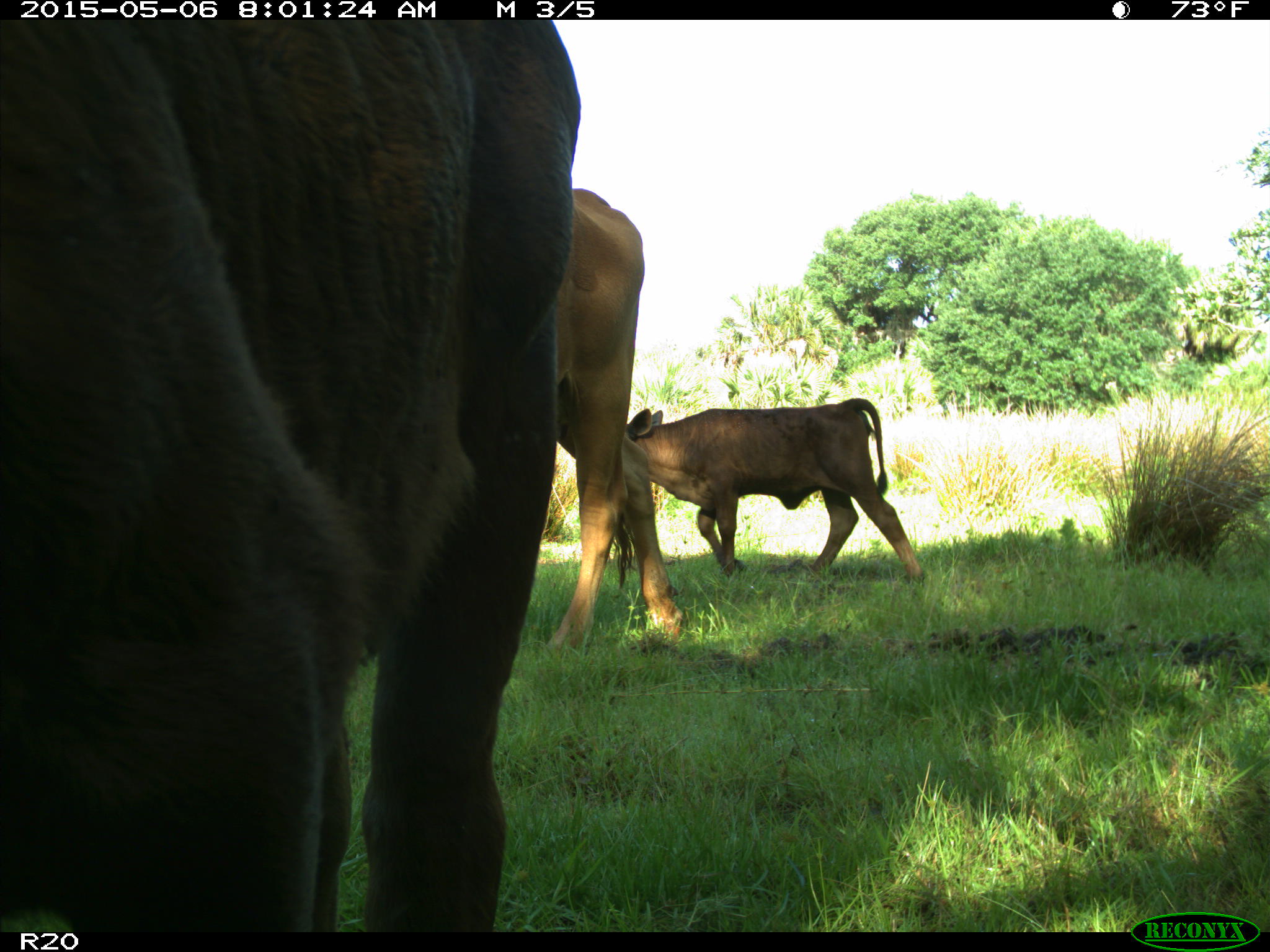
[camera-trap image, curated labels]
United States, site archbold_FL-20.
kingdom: Animalia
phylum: Chordata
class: Mammalia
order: Artiodactyla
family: Bovidae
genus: Bos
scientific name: Bos taurus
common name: domestic cow